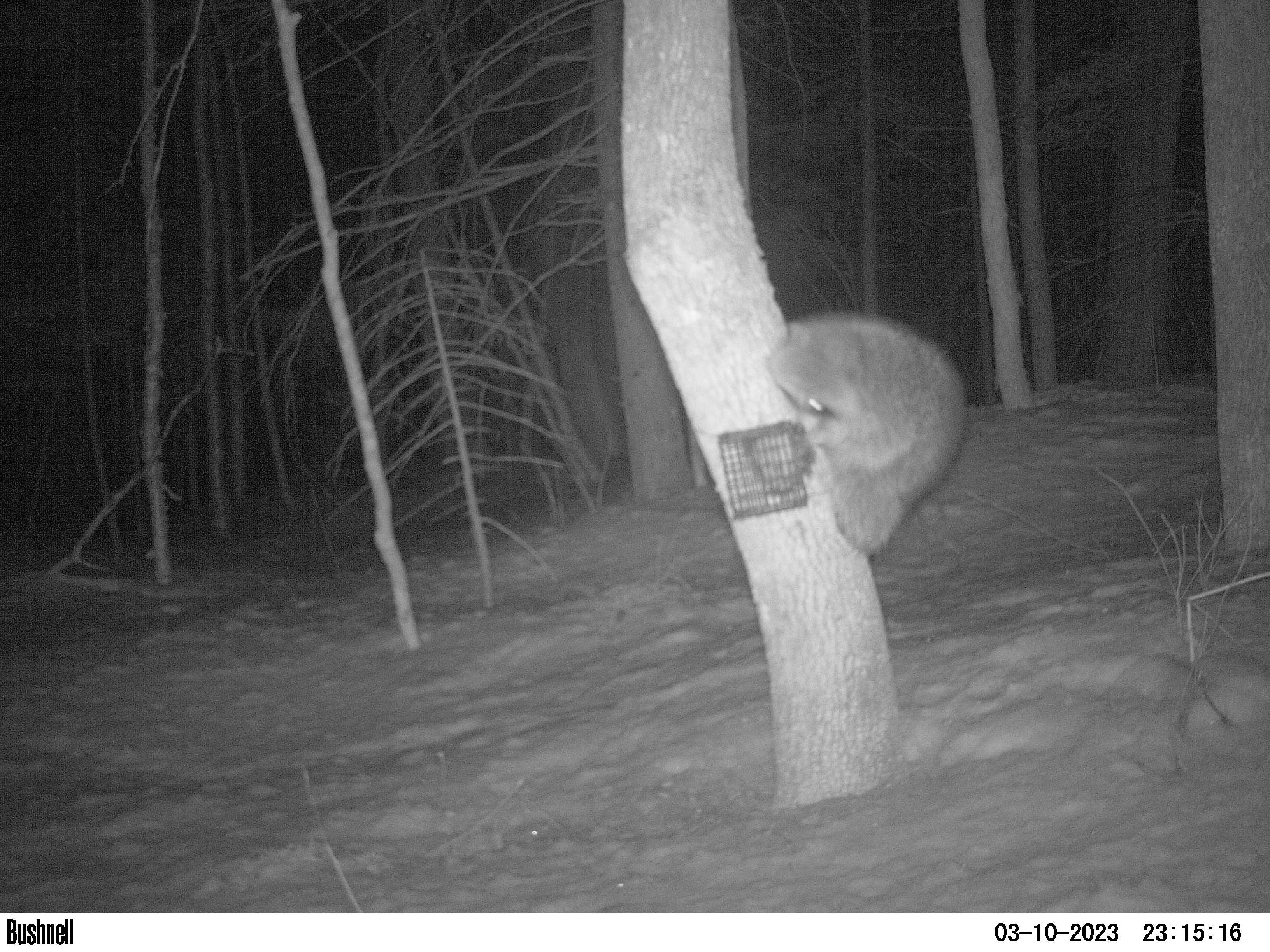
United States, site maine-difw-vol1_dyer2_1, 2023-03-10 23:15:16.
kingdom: Animalia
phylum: Chordata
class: Mammalia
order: Carnivora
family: Procyonidae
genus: Procyon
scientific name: Procyon lotor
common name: raccoon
Raccoon (Procyon lotor).